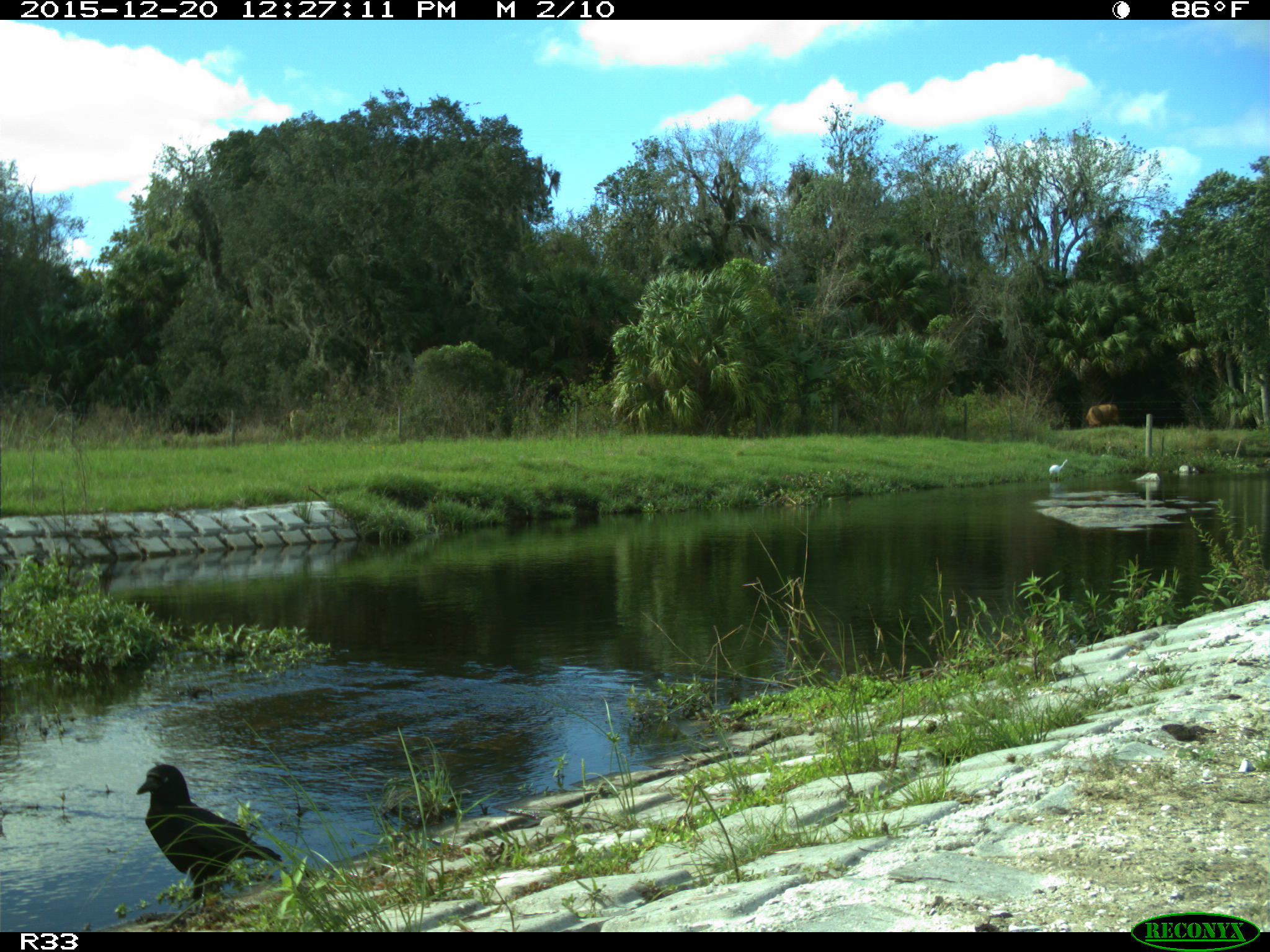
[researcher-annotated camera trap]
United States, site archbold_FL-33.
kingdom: Animalia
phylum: Chordata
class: Aves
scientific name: Aves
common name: birds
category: unidentified bird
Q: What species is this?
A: Unidentified bird (birds) (Aves).